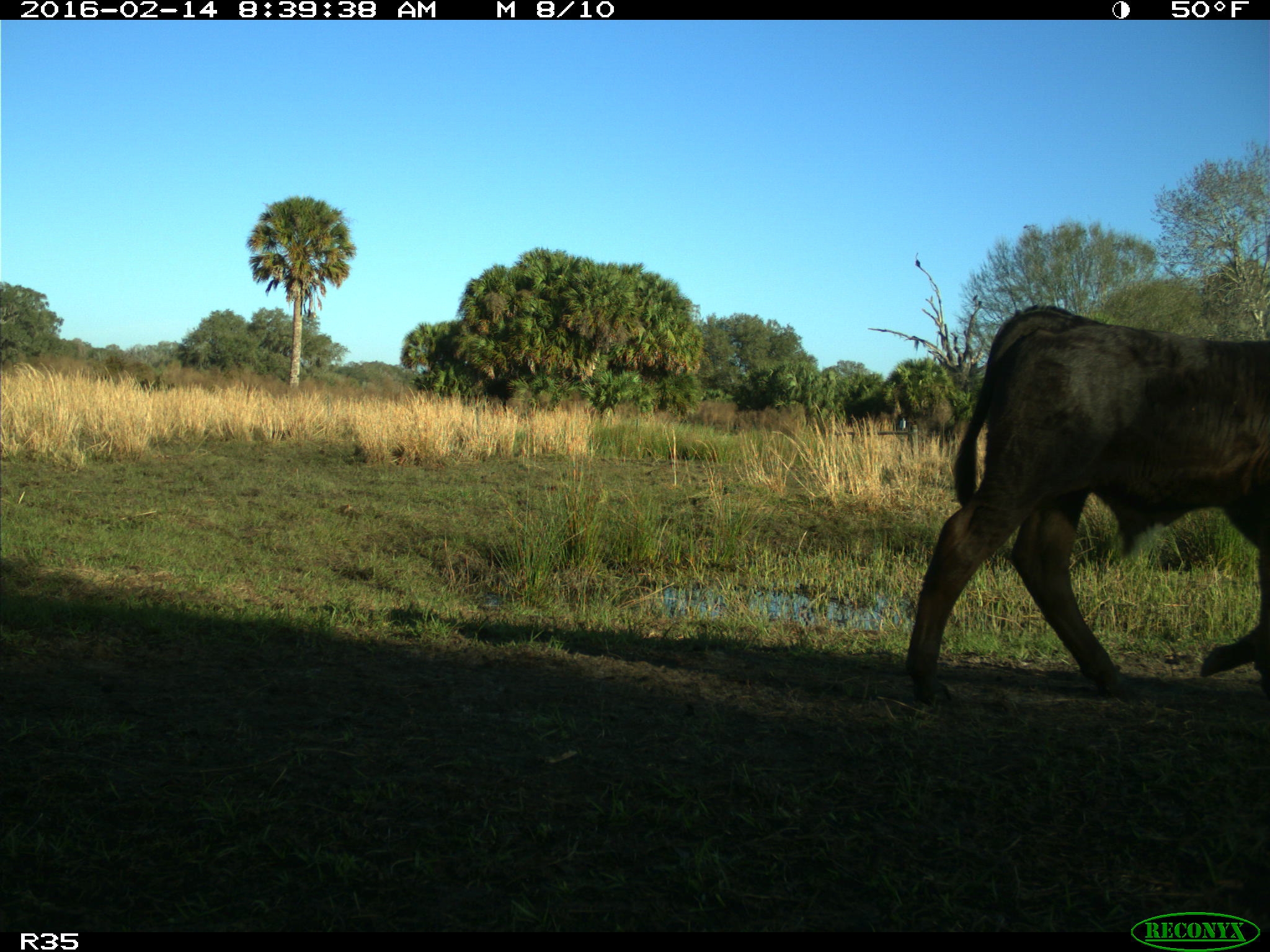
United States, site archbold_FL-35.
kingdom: Animalia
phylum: Chordata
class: Mammalia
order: Artiodactyla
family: Bovidae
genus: Bos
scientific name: Bos taurus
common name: domestic cow